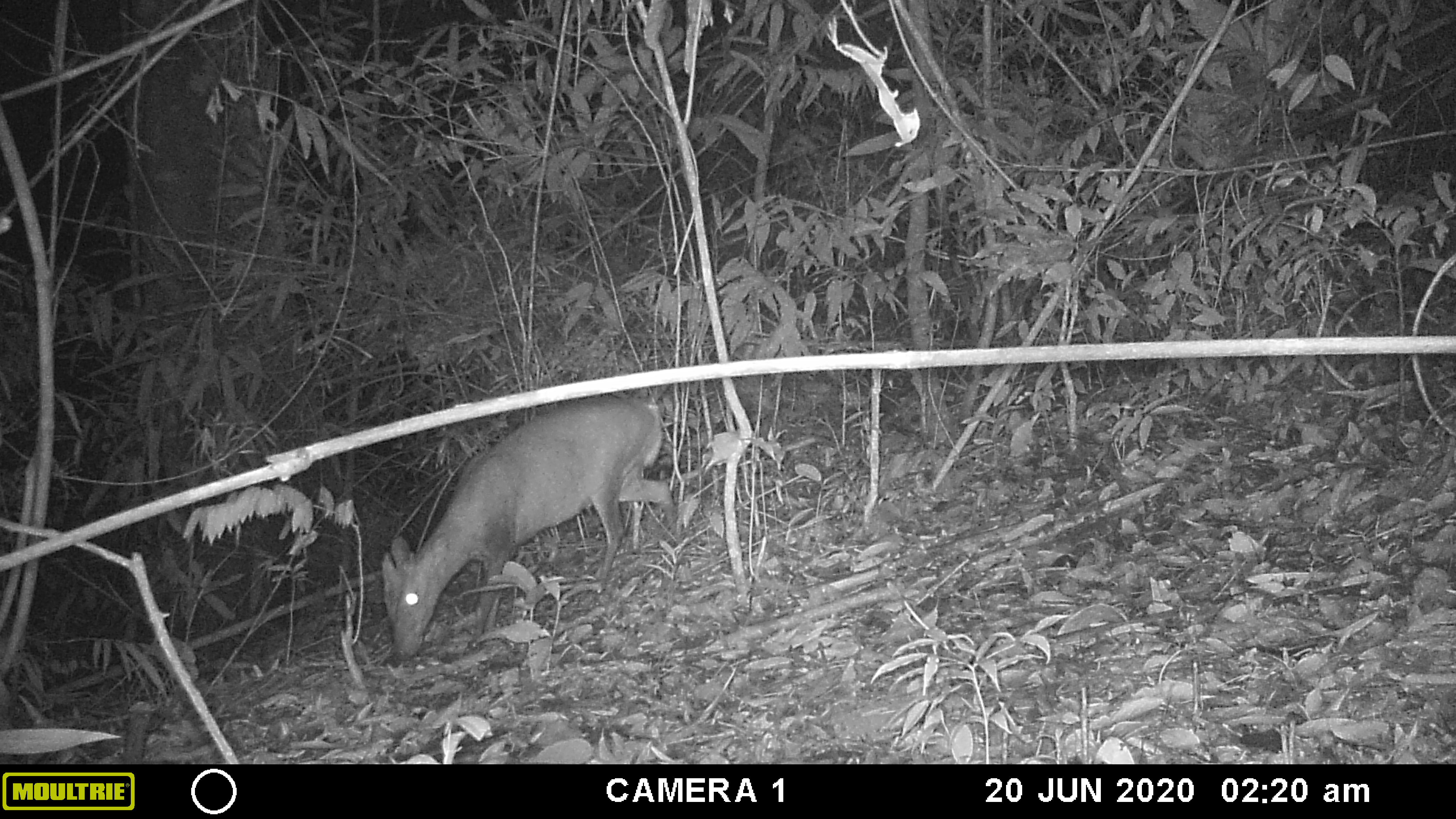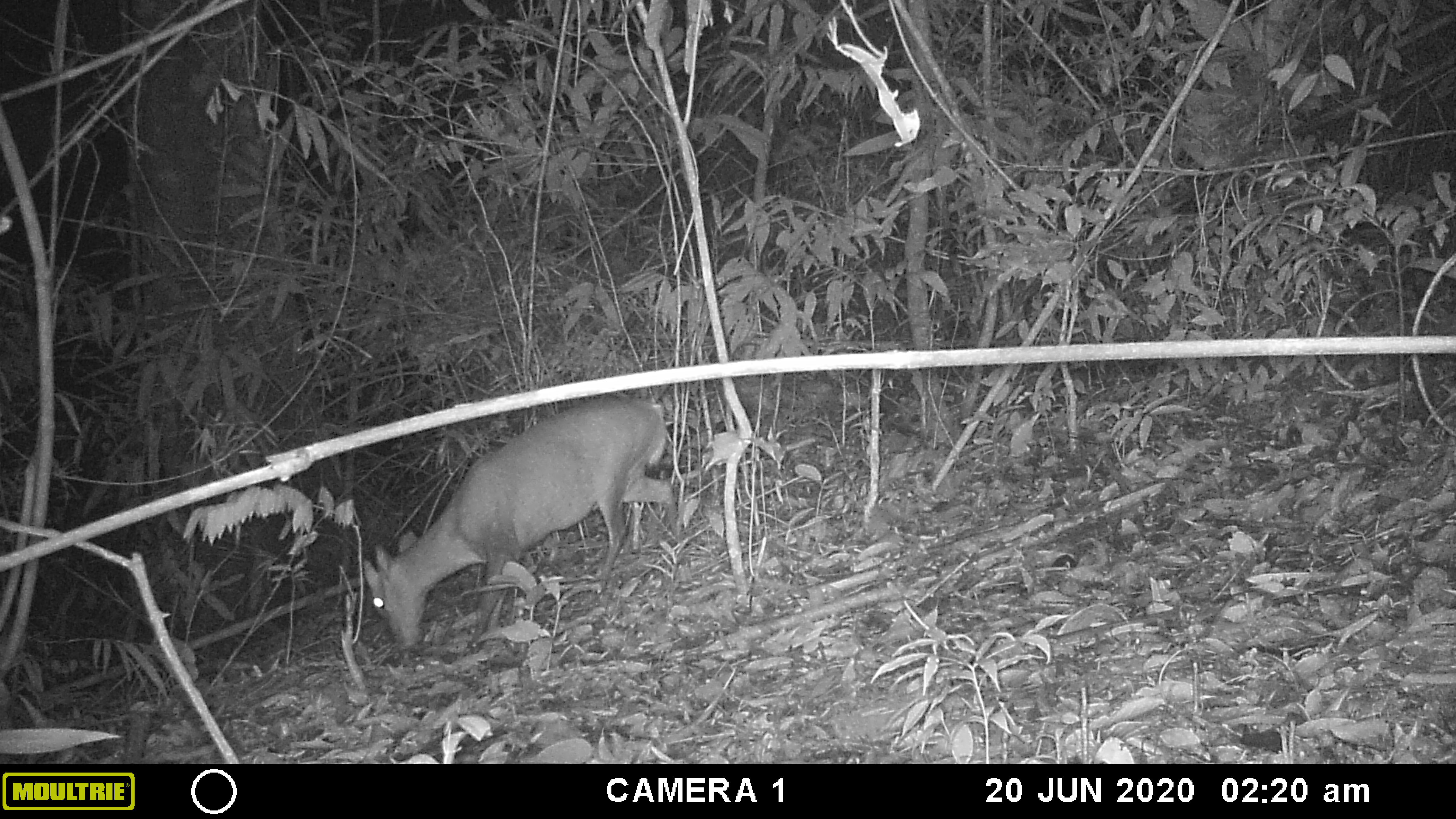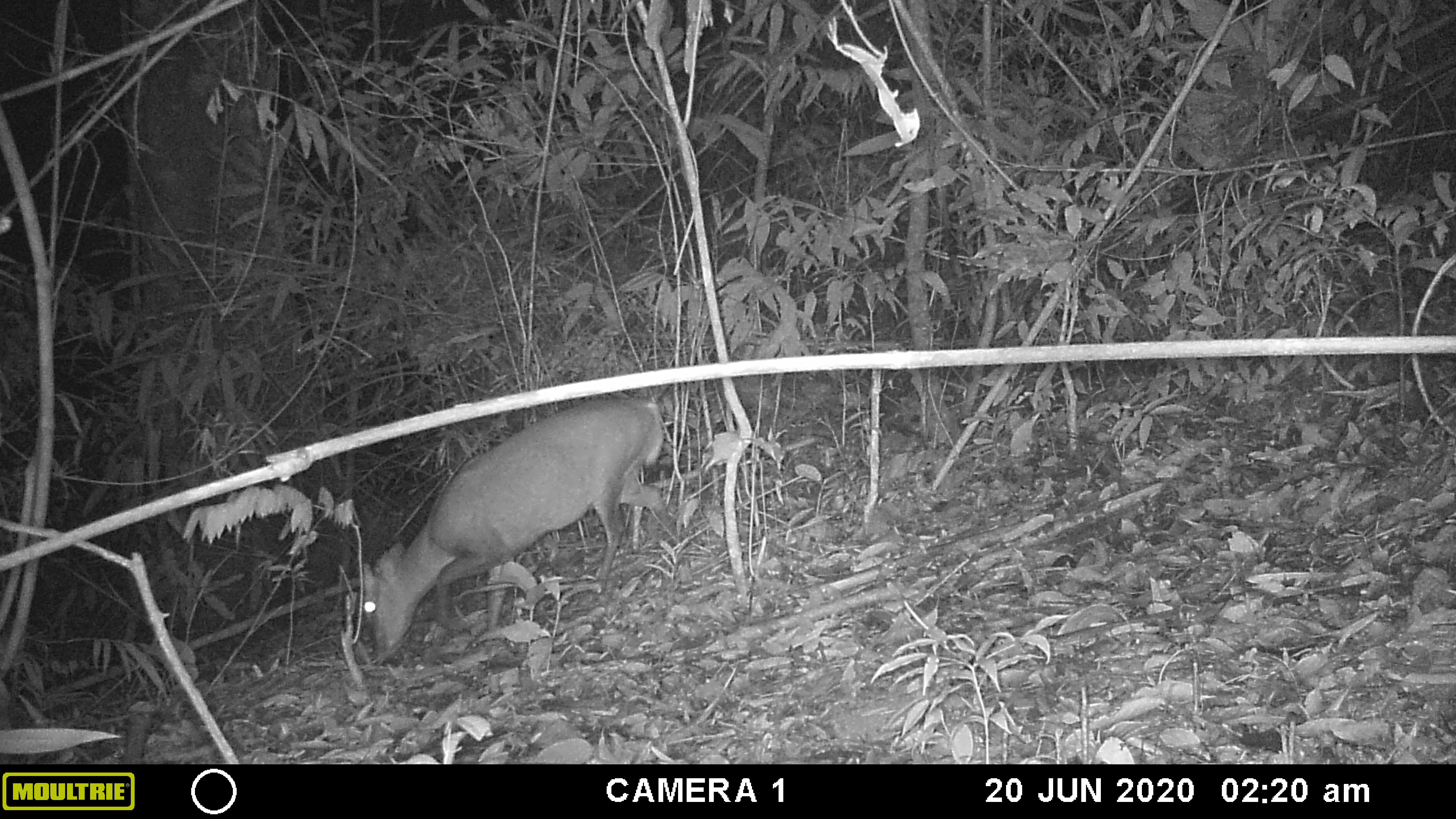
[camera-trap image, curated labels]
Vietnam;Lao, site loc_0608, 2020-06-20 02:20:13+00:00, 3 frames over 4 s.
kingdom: Animalia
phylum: Chordata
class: Mammalia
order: Artiodactyla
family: Cervidae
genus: Muntiacus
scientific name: Muntiacus rooseveltorum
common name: roosevelt's muntjac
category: roosevelts muntjac group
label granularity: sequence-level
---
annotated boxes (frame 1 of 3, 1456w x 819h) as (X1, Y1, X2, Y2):
roosevelts muntjac group: (379, 392, 677, 675)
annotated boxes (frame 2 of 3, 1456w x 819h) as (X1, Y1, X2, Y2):
roosevelts muntjac group: (360, 396, 680, 651)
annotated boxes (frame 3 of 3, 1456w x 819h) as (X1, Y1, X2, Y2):
roosevelts muntjac group: (362, 396, 670, 667)